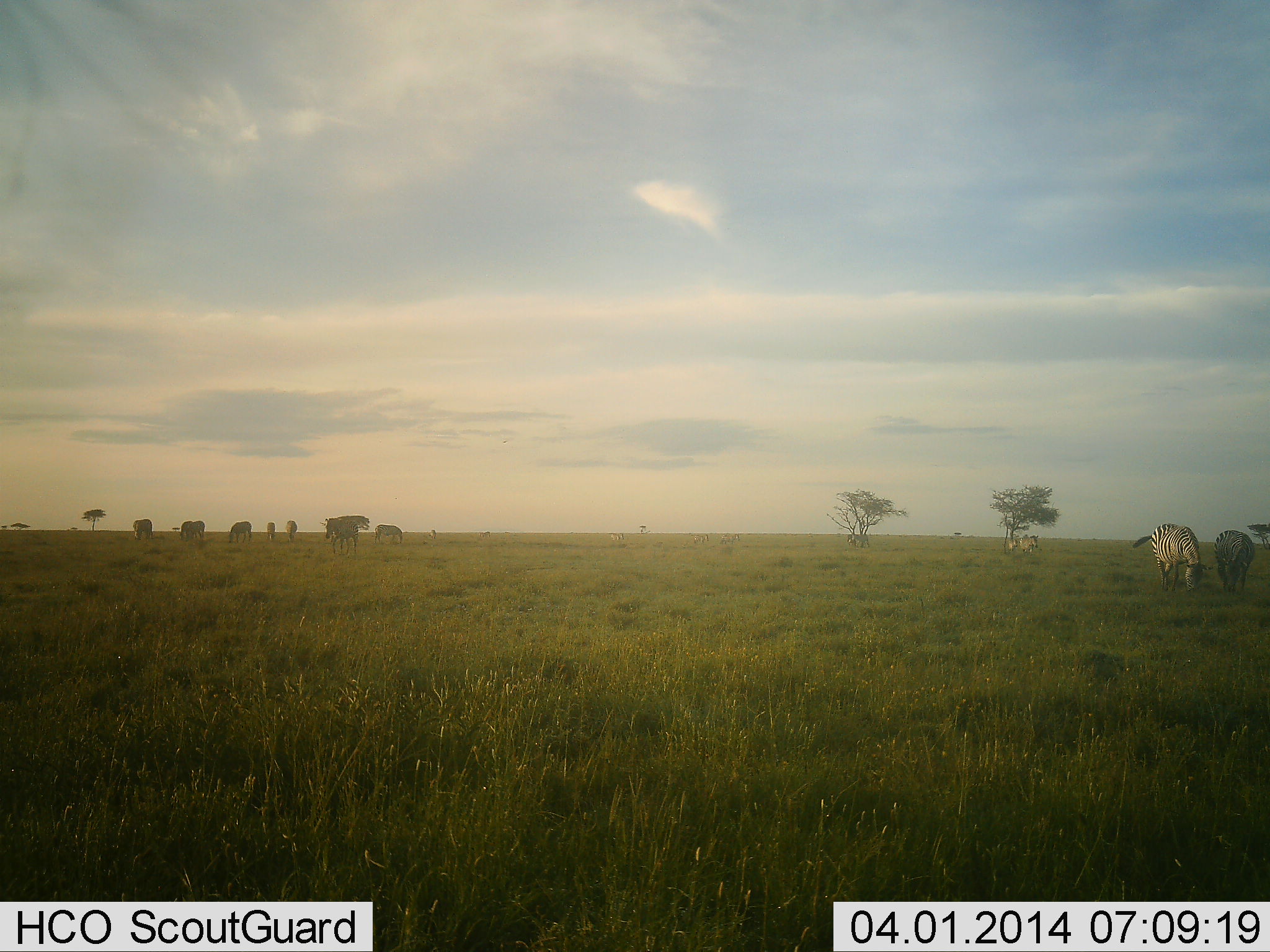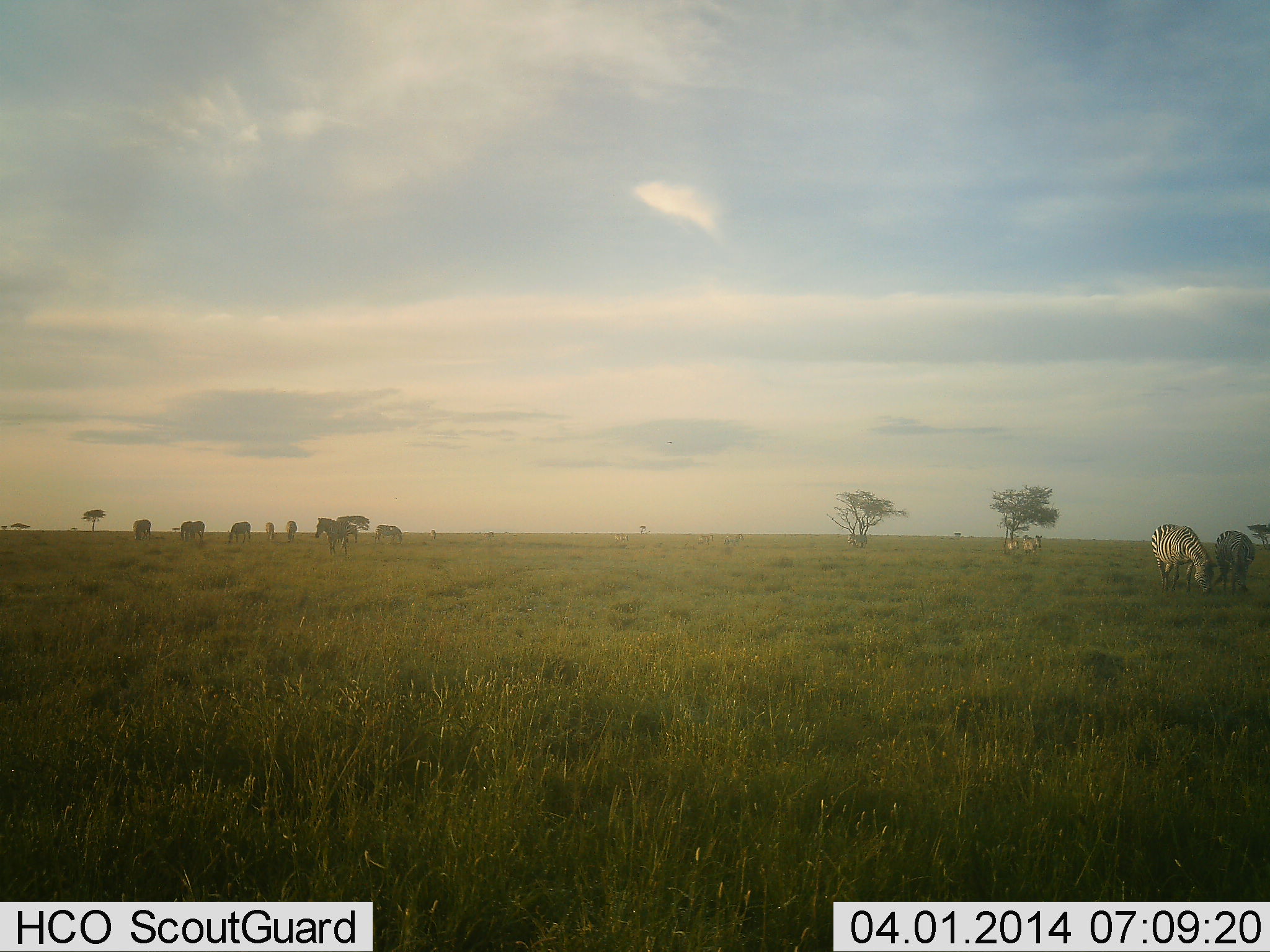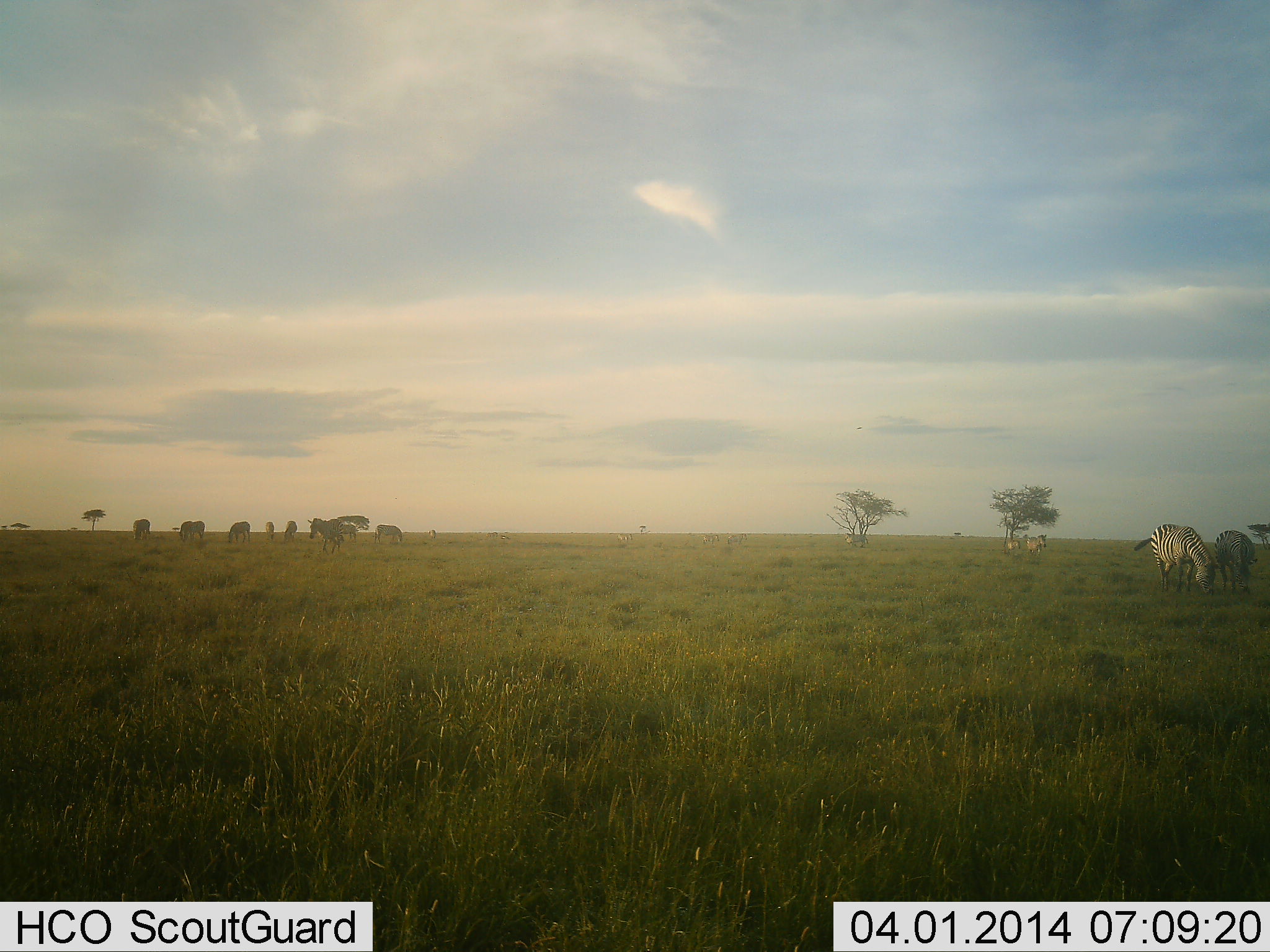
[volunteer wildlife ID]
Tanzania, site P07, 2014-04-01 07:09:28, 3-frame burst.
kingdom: Animalia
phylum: Chordata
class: Mammalia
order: Perissodactyla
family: Equidae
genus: Equus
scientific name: Equus quagga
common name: plains zebra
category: zebra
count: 10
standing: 56%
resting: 5%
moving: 37%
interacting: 2%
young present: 2%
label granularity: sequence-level